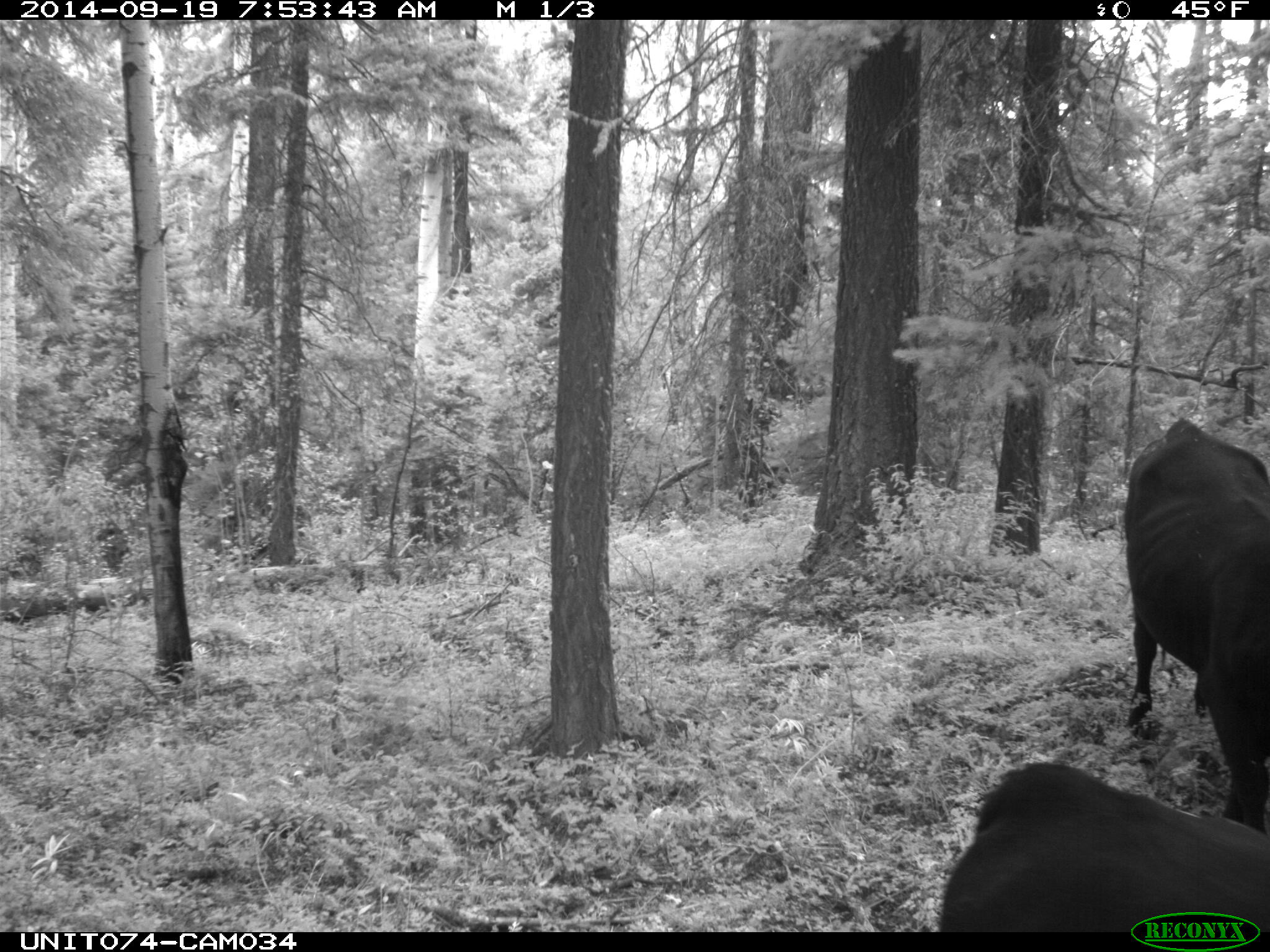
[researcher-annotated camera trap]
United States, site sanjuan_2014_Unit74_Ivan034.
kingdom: Animalia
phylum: Chordata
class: Mammalia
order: Artiodactyla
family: Bovidae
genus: Bos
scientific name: Bos taurus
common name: domestic cow